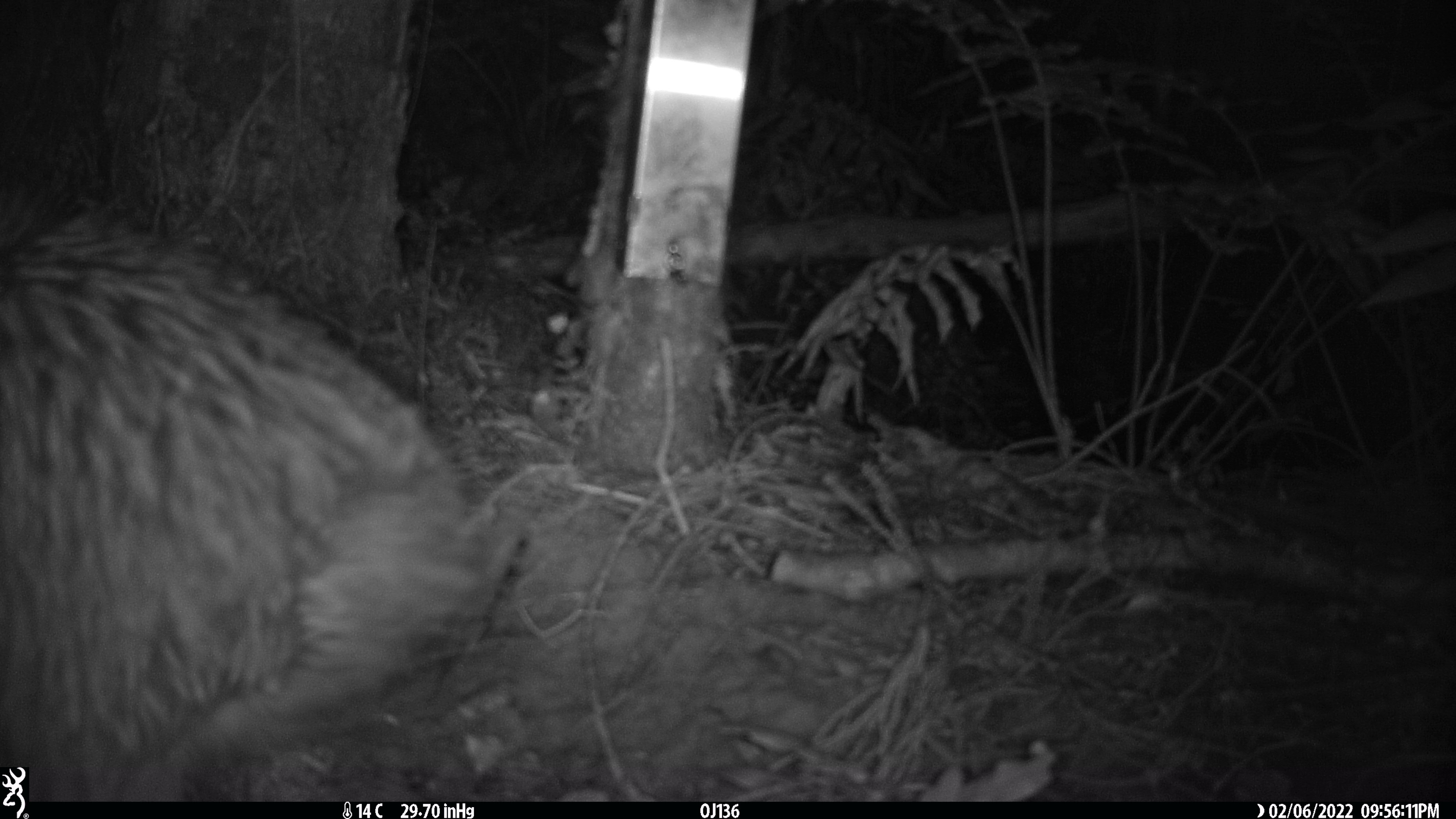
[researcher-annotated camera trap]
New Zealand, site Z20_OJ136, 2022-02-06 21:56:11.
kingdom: Animalia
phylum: Chordata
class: Aves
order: Apterygiformes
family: Apterygidae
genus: Apteryx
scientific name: Apteryx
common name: kiwi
Kiwi (Apteryx).